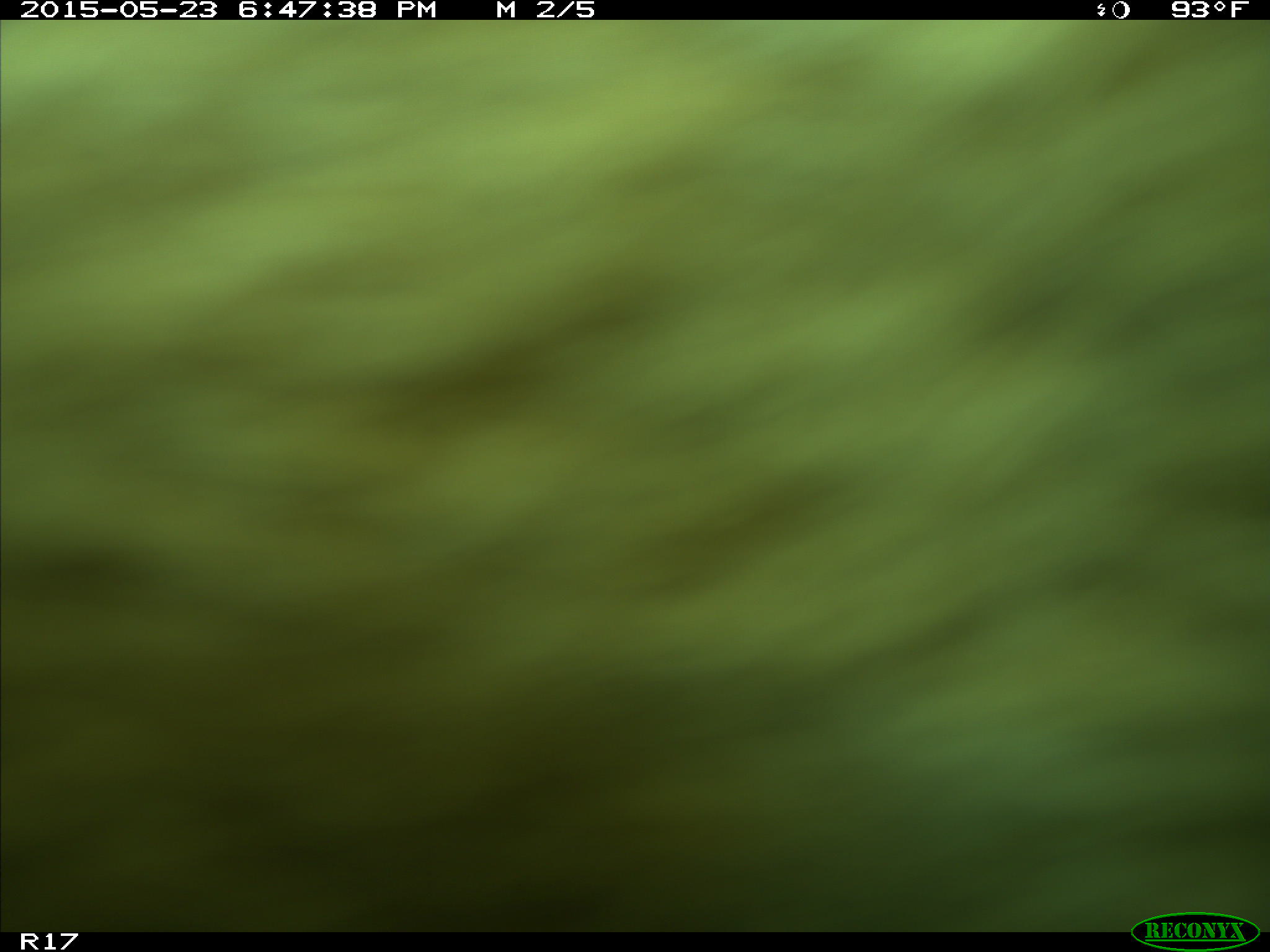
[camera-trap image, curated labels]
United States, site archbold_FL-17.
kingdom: Animalia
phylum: Chordata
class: Mammalia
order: Artiodactyla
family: Bovidae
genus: Bos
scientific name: Bos taurus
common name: domestic cow